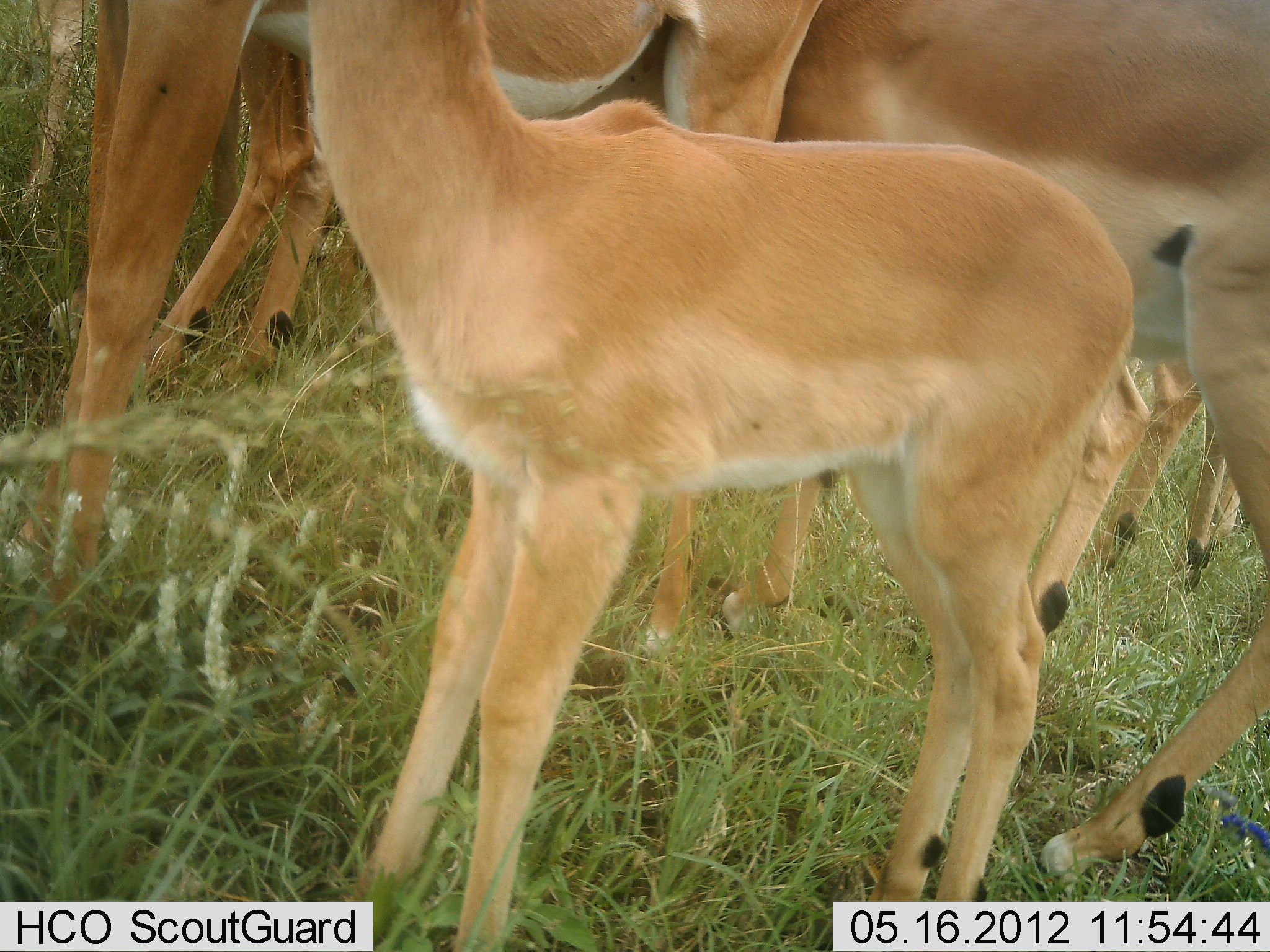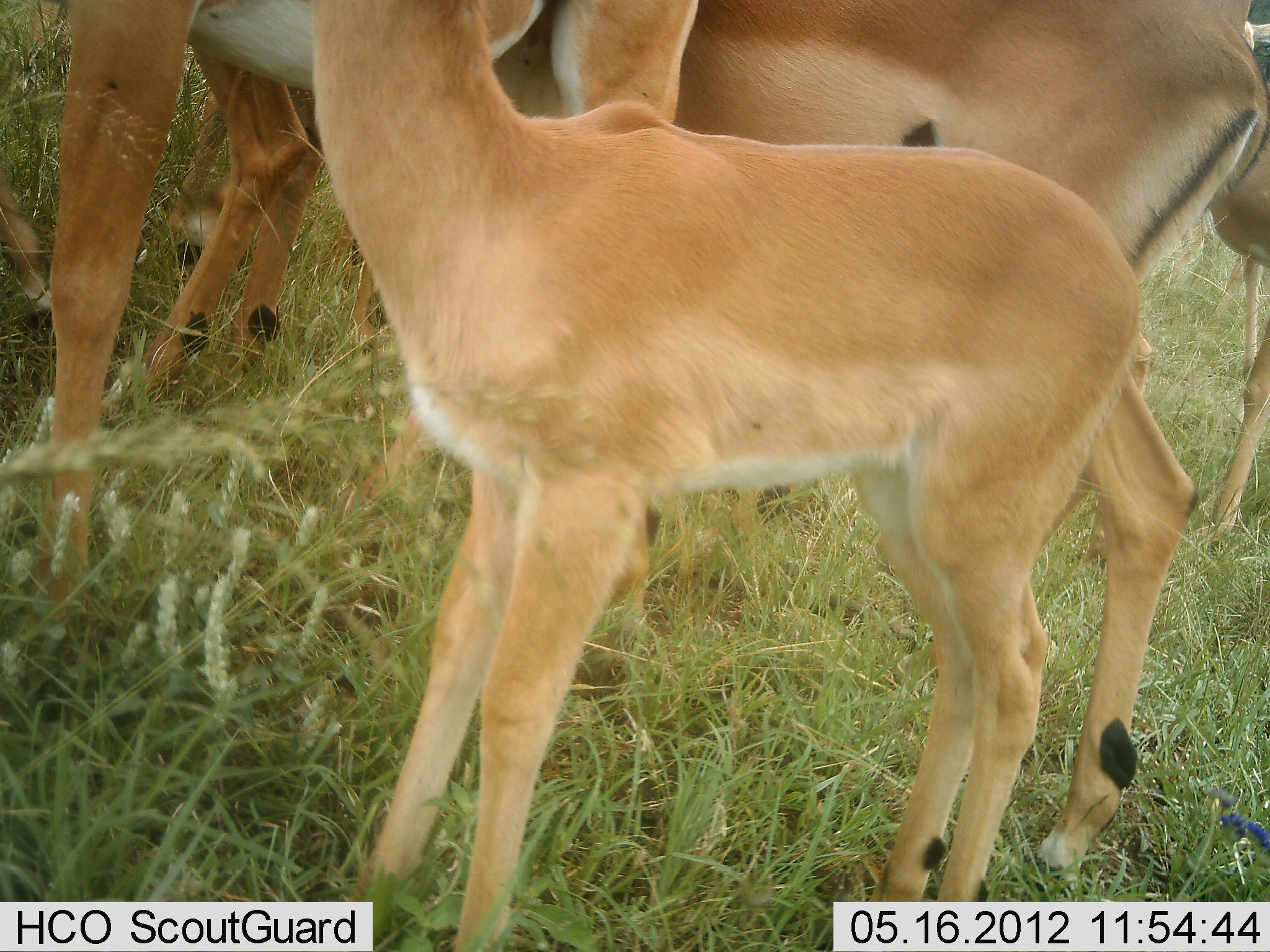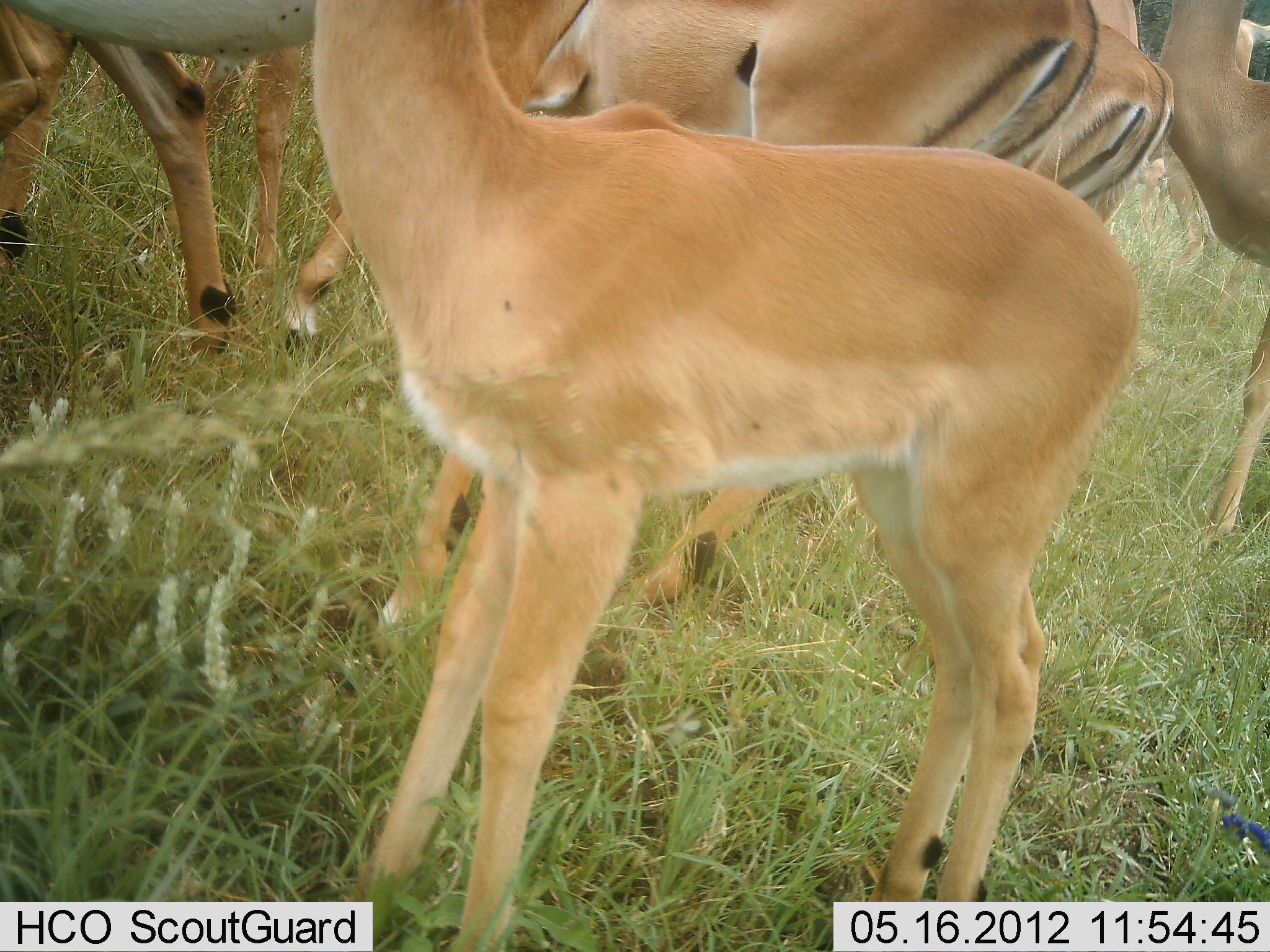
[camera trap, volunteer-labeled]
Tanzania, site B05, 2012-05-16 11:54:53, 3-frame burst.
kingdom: Animalia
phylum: Chordata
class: Mammalia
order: Artiodactyla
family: Bovidae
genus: Aepyceros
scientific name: Aepyceros melampus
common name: impala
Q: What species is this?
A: Impala (Aepyceros melampus).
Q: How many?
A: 6.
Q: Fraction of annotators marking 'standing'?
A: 78%.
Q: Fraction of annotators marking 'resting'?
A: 4%.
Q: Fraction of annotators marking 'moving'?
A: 52%.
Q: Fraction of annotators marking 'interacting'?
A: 9%.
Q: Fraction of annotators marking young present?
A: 91%.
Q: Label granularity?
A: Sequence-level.